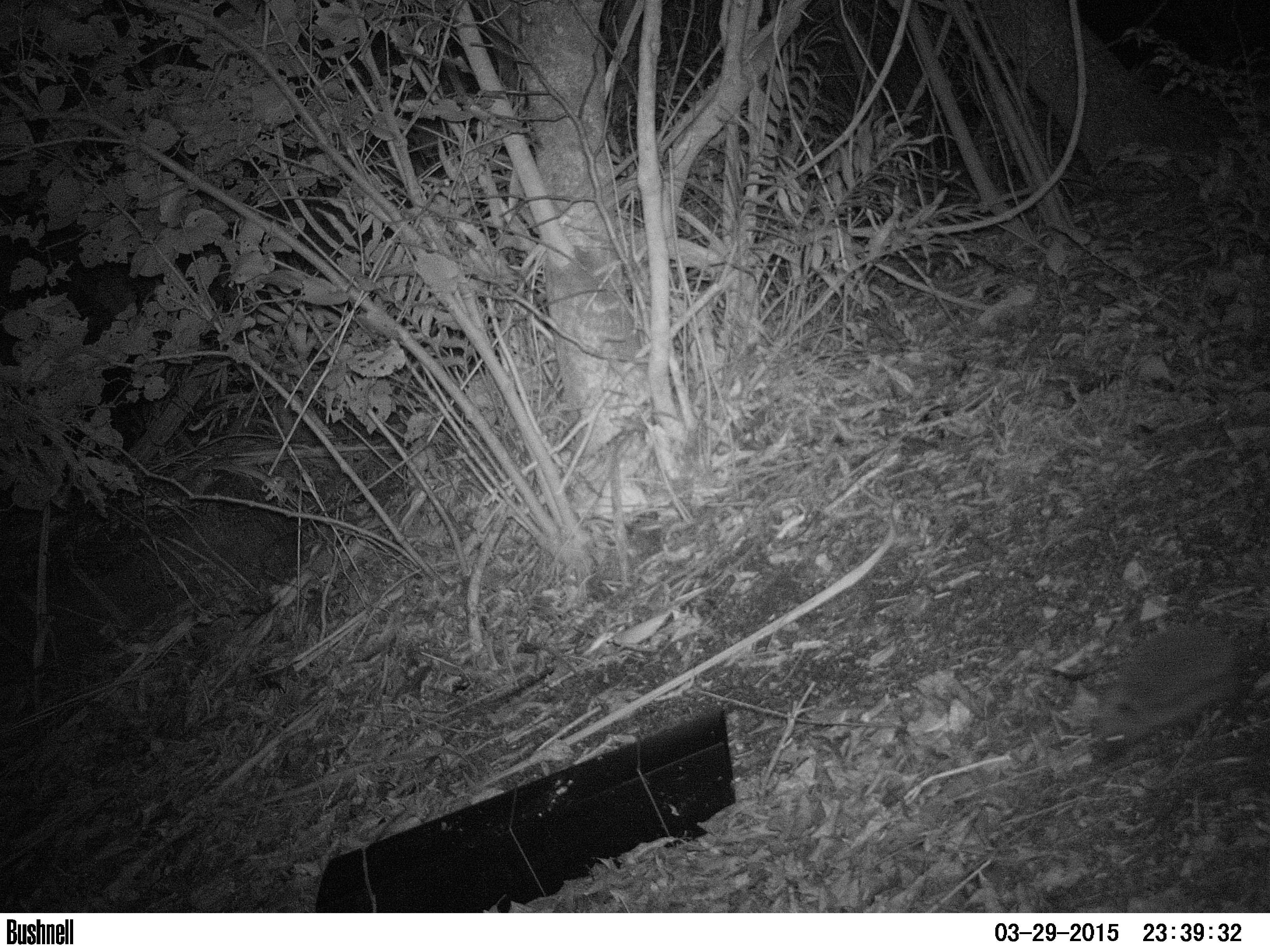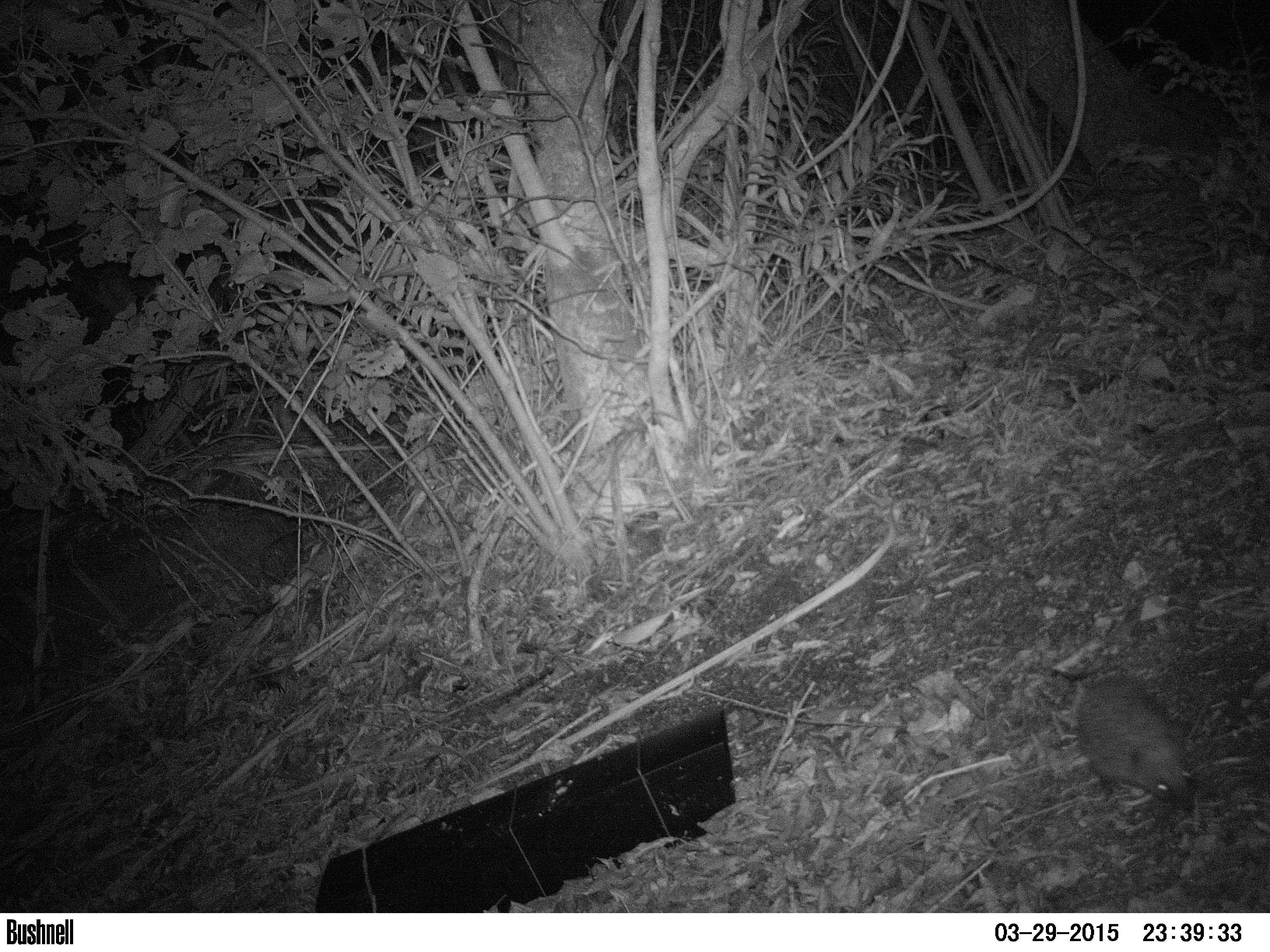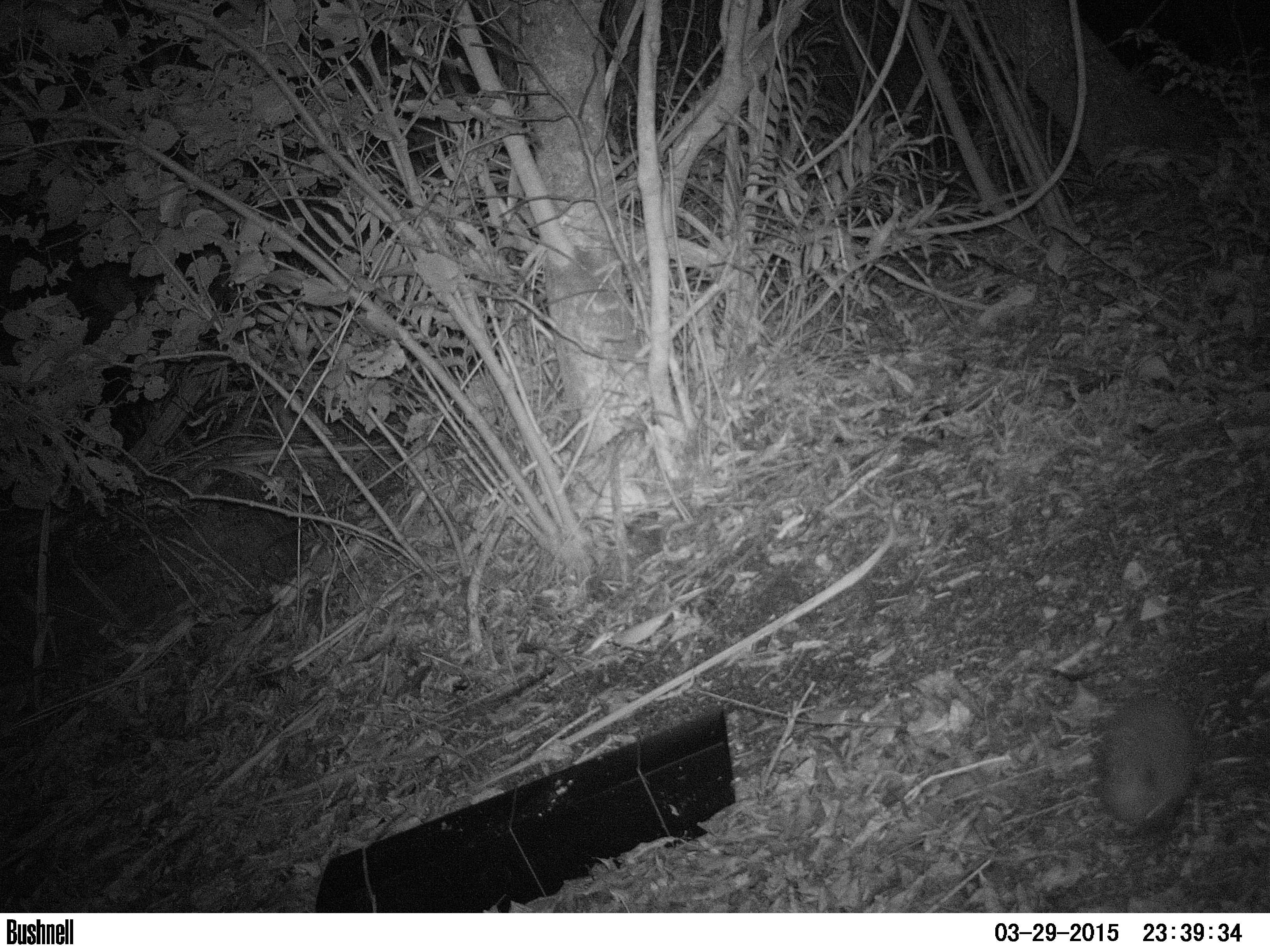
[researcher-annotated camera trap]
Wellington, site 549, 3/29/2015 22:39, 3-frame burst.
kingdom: Animalia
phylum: Chordata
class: Mammalia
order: Eulipotyphla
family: Erinaceidae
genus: Erinaceus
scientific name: Erinaceus europaeus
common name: hedgehog